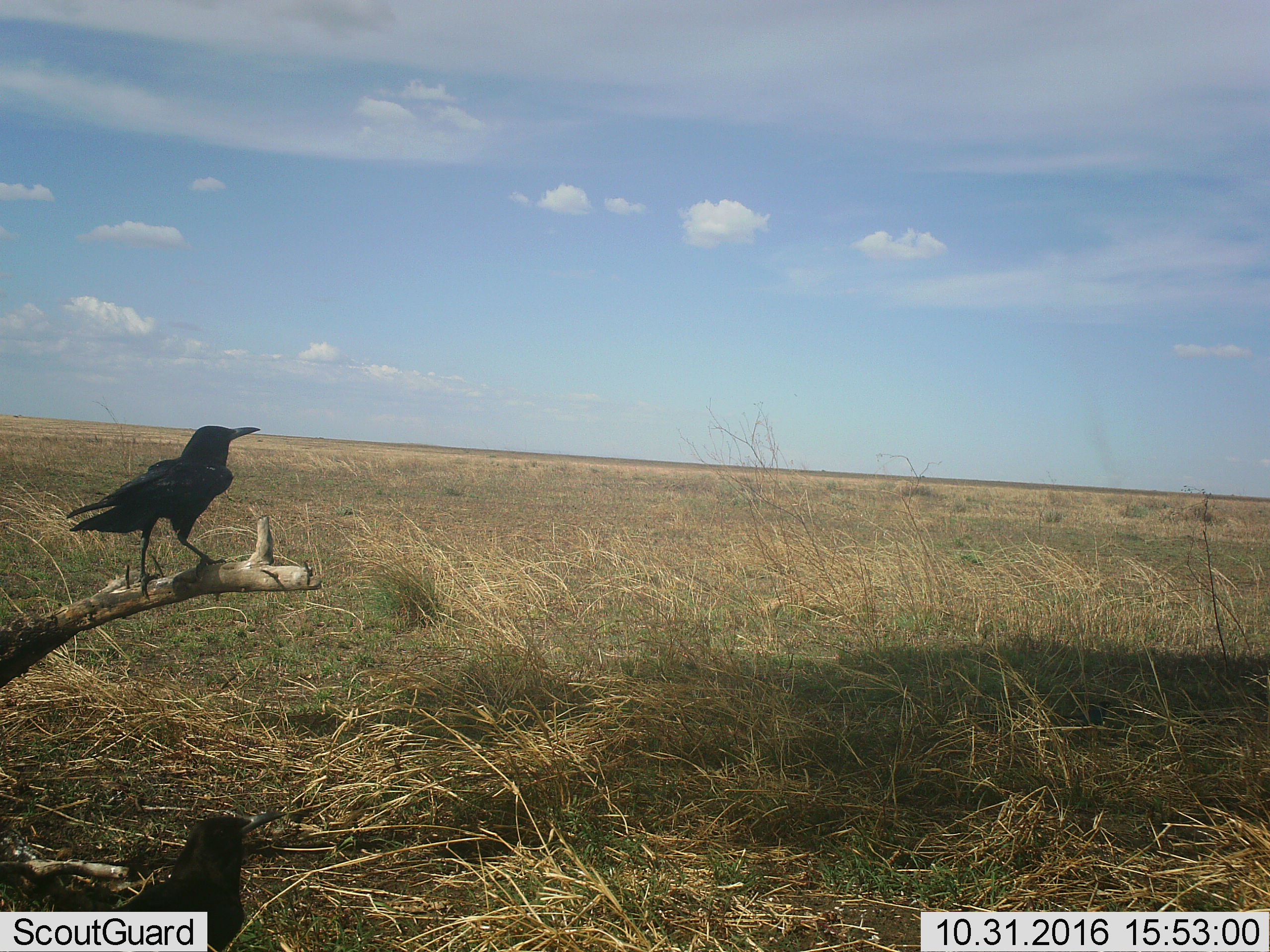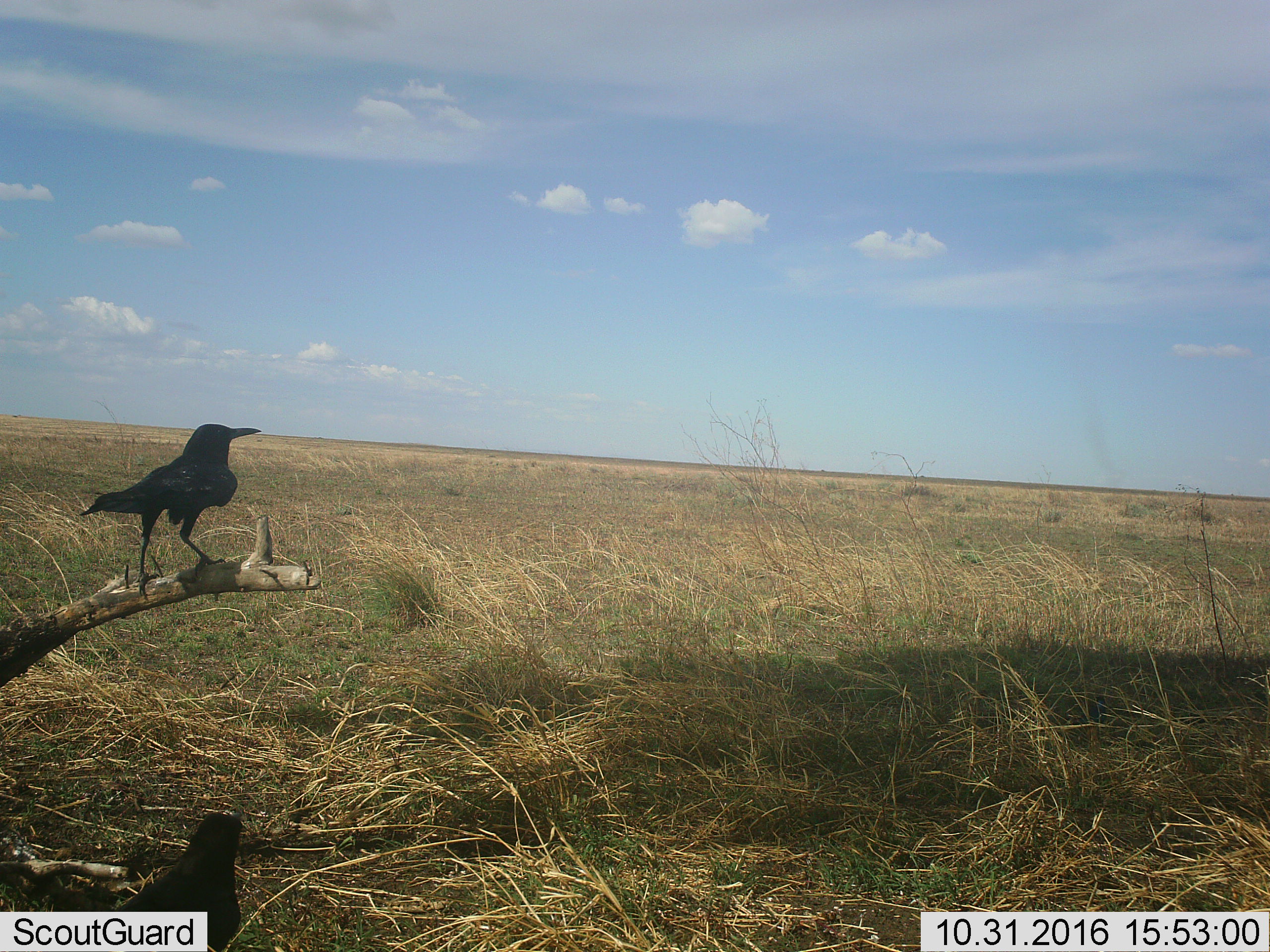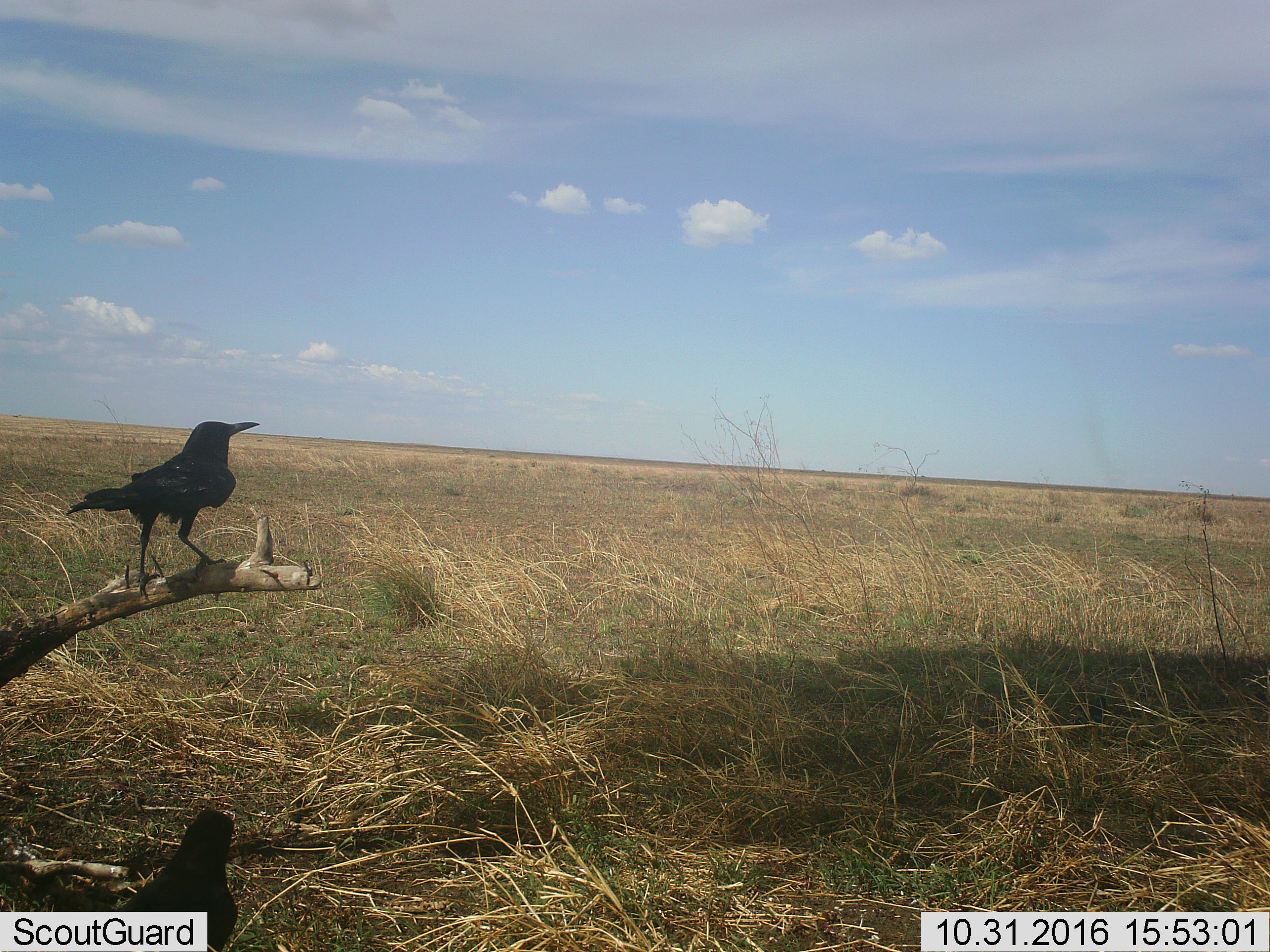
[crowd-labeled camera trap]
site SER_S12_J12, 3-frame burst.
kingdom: Animalia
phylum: Chordata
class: Aves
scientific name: Aves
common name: bird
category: birdother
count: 2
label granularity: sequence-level